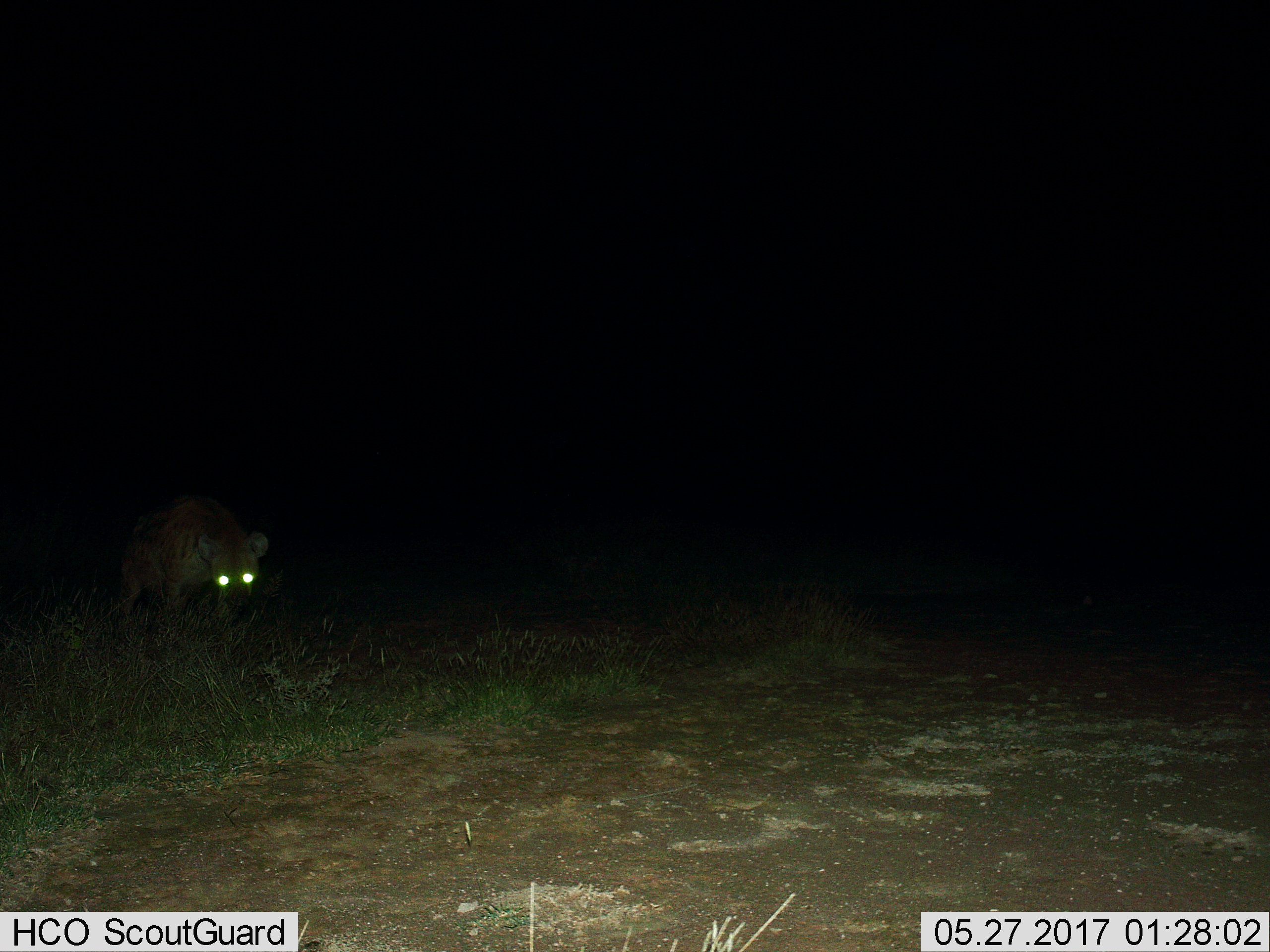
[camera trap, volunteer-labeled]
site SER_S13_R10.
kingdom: Animalia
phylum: Chordata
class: Mammalia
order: Carnivora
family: Hyaenidae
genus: Crocuta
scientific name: Crocuta crocuta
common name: spotted hyena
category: hyenaspotted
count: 1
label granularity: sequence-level